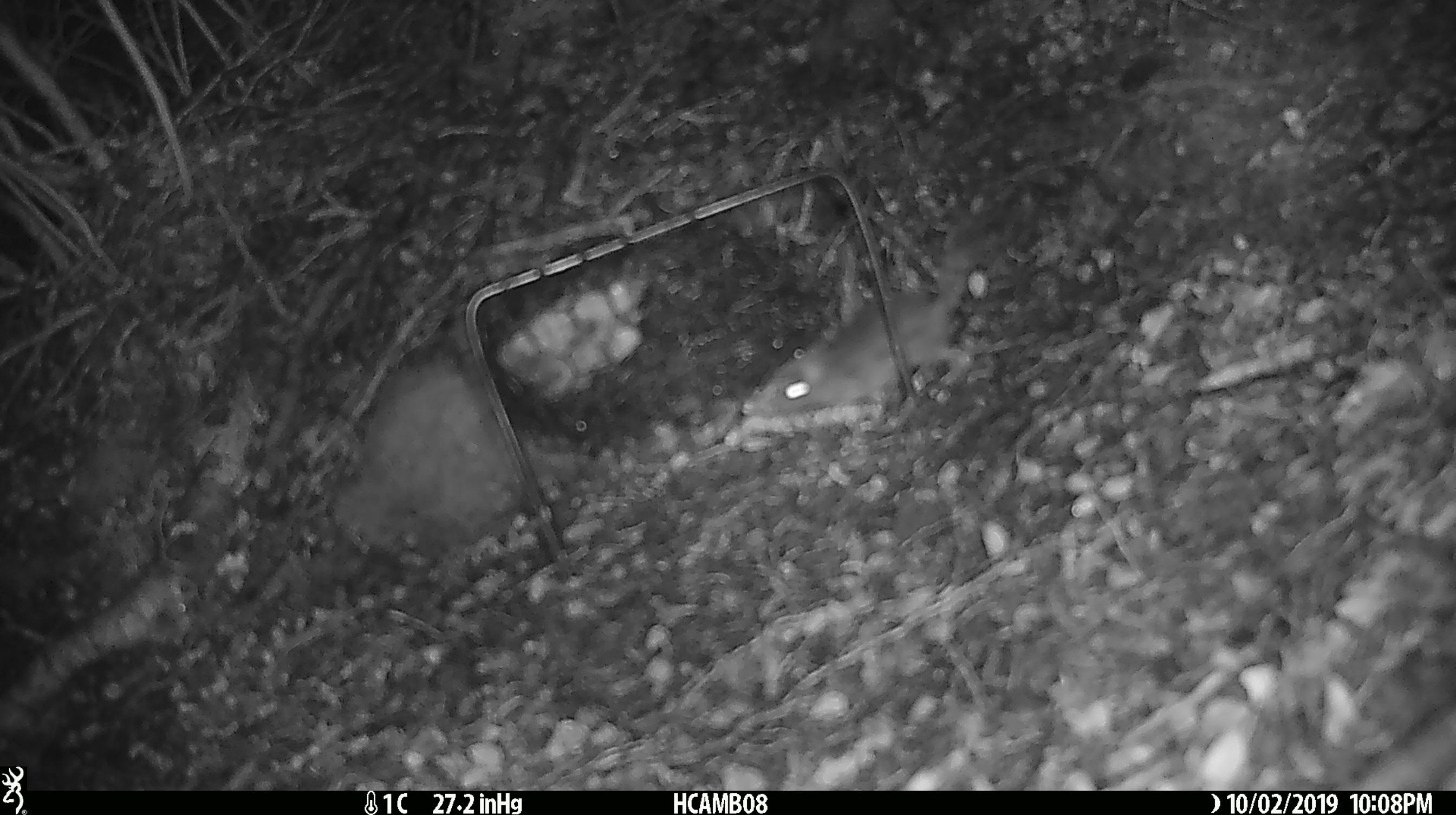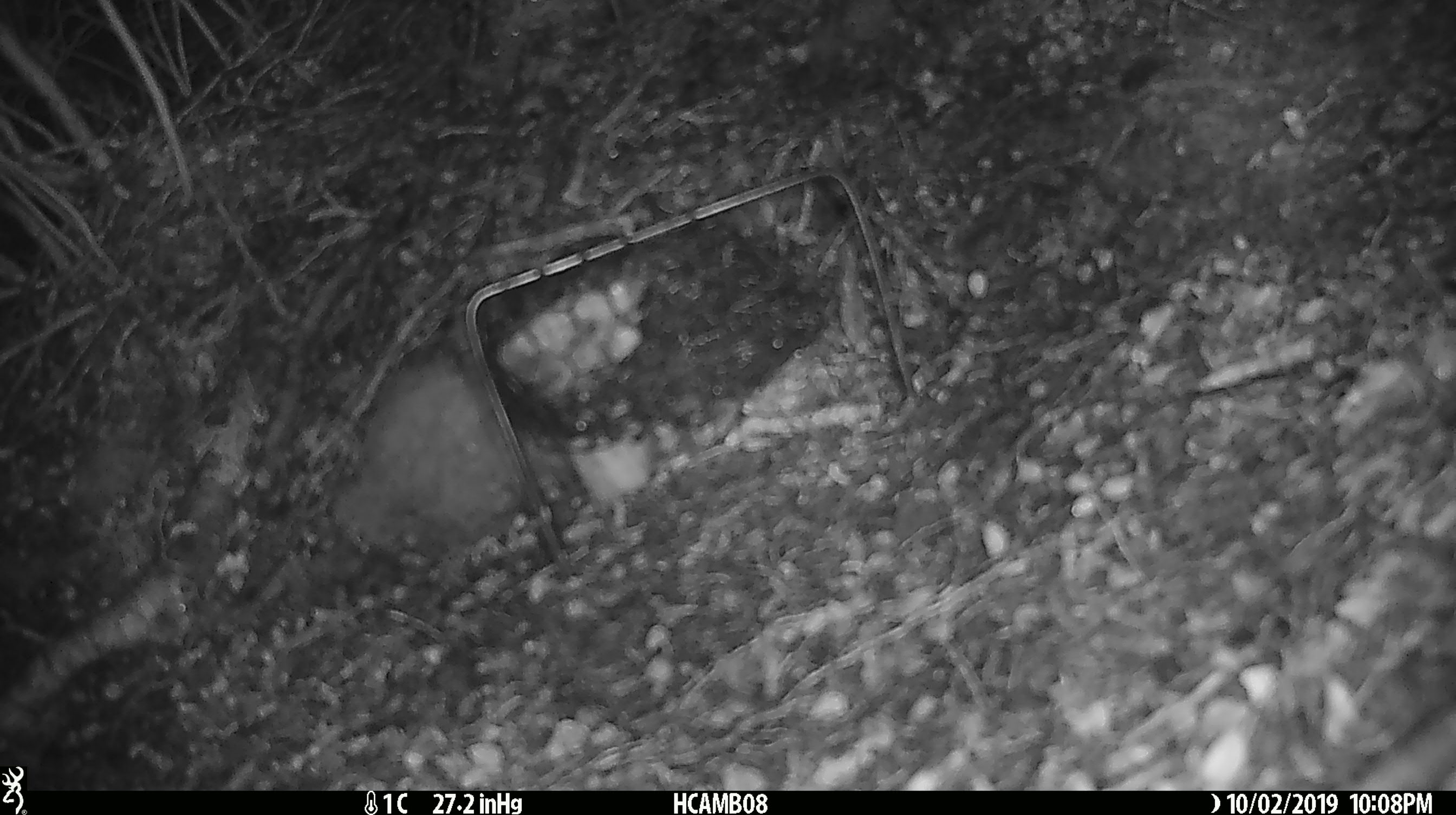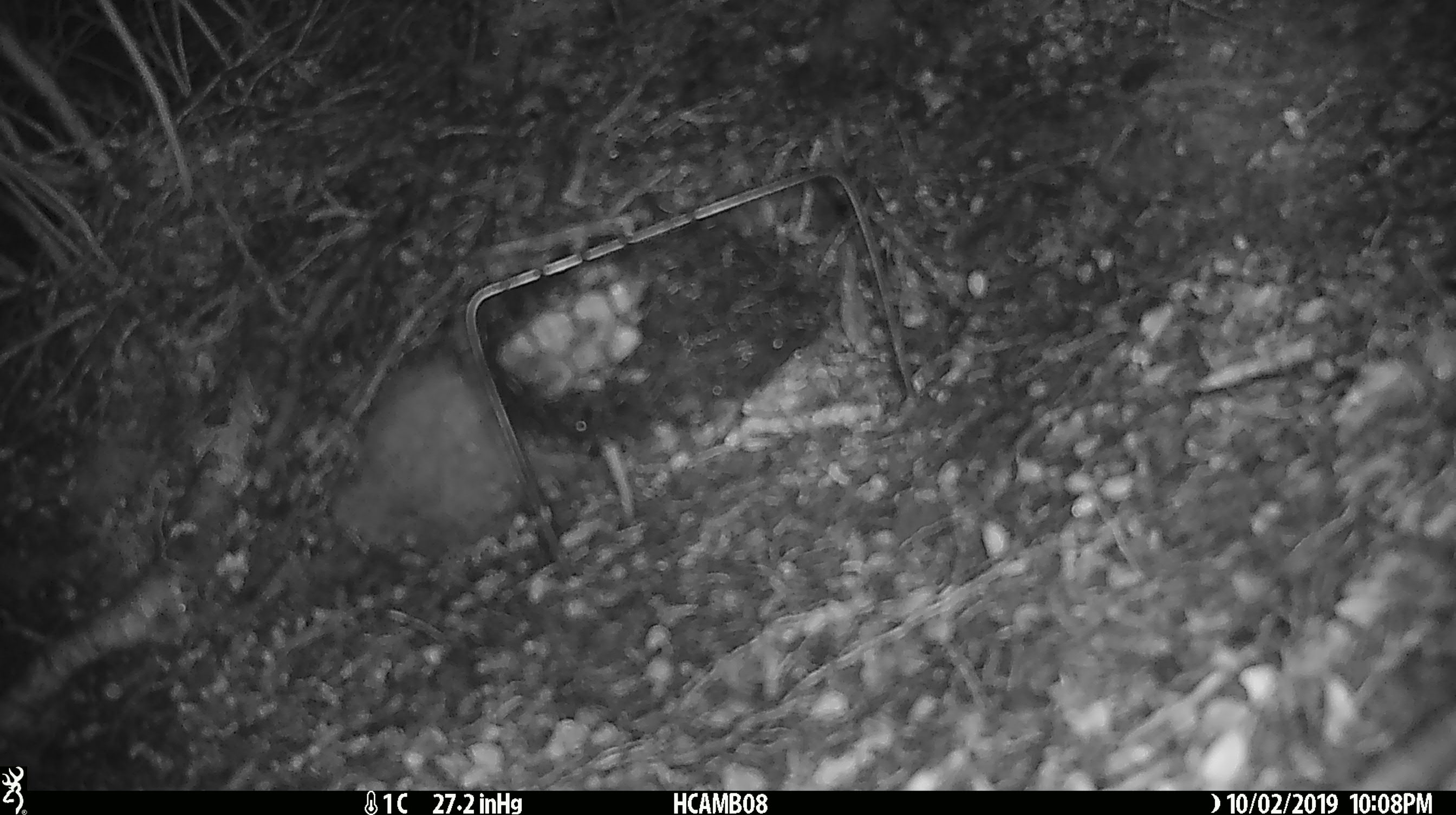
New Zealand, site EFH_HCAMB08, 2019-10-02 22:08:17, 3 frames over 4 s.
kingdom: Animalia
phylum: Chordata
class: Mammalia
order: Rodentia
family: Muridae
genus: Mus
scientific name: Mus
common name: mouse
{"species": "mouse (Mus)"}